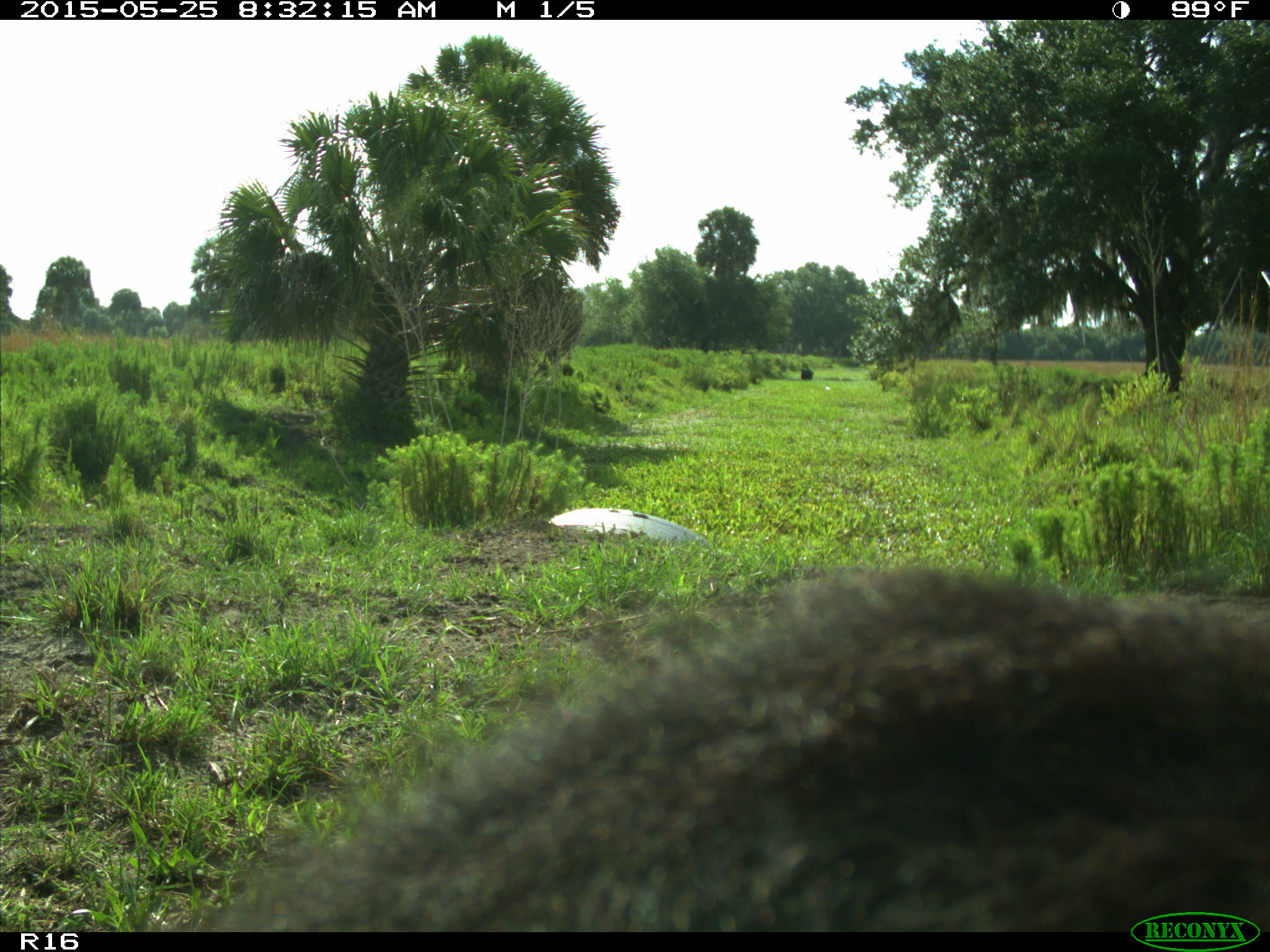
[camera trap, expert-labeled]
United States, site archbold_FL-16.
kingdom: Animalia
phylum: Chordata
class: Mammalia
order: Artiodactyla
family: Bovidae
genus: Bos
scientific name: Bos taurus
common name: domestic cow